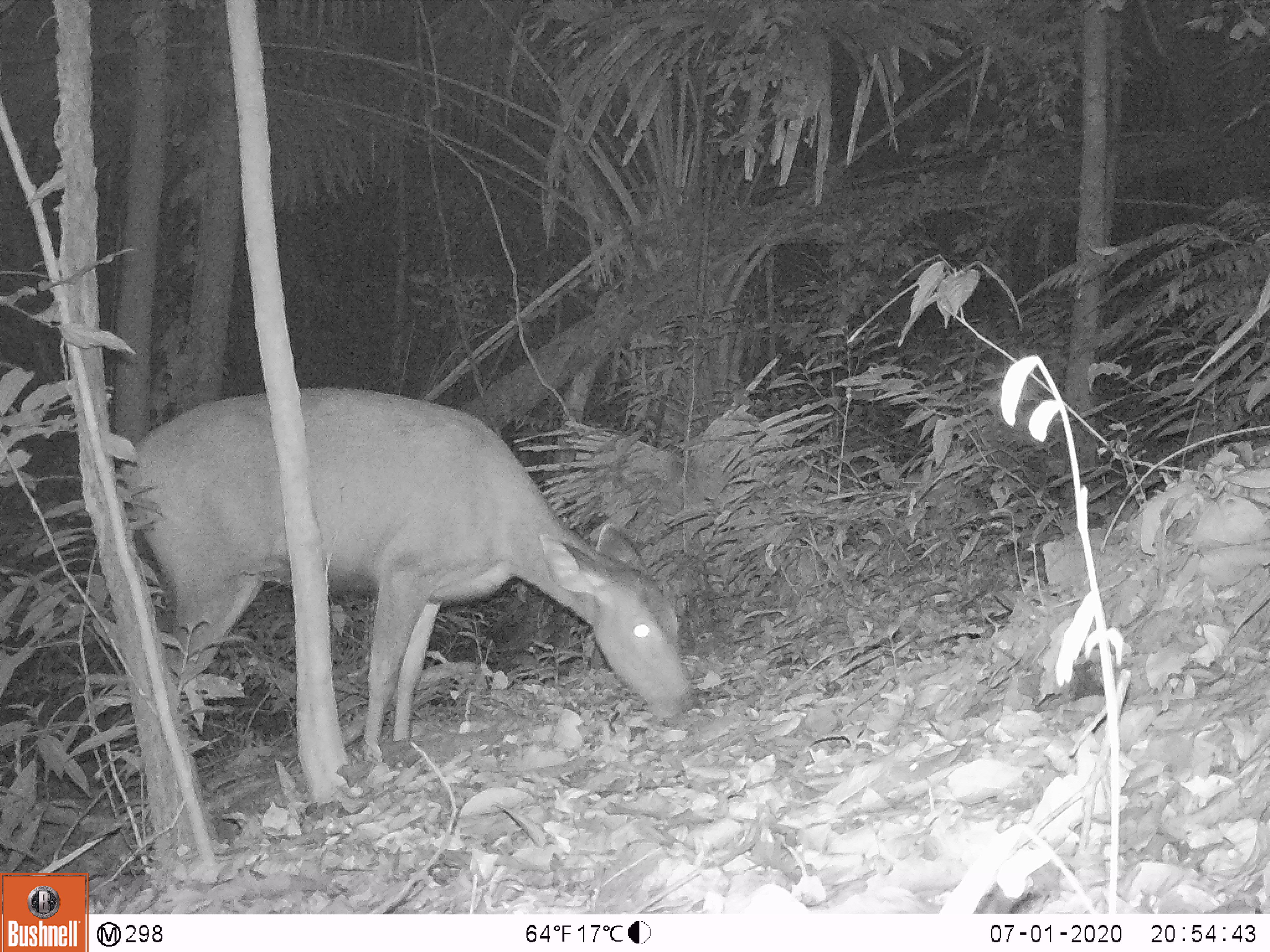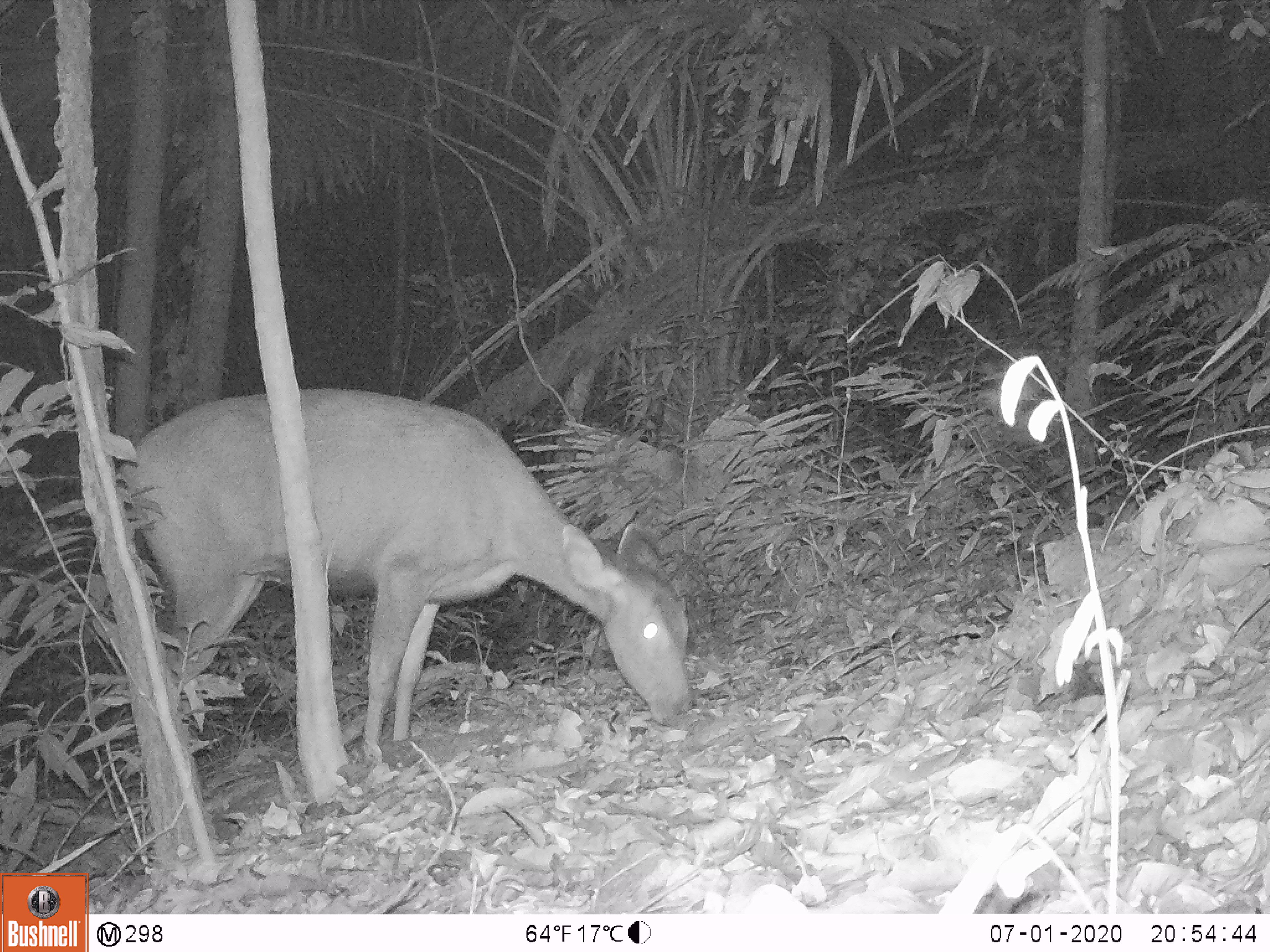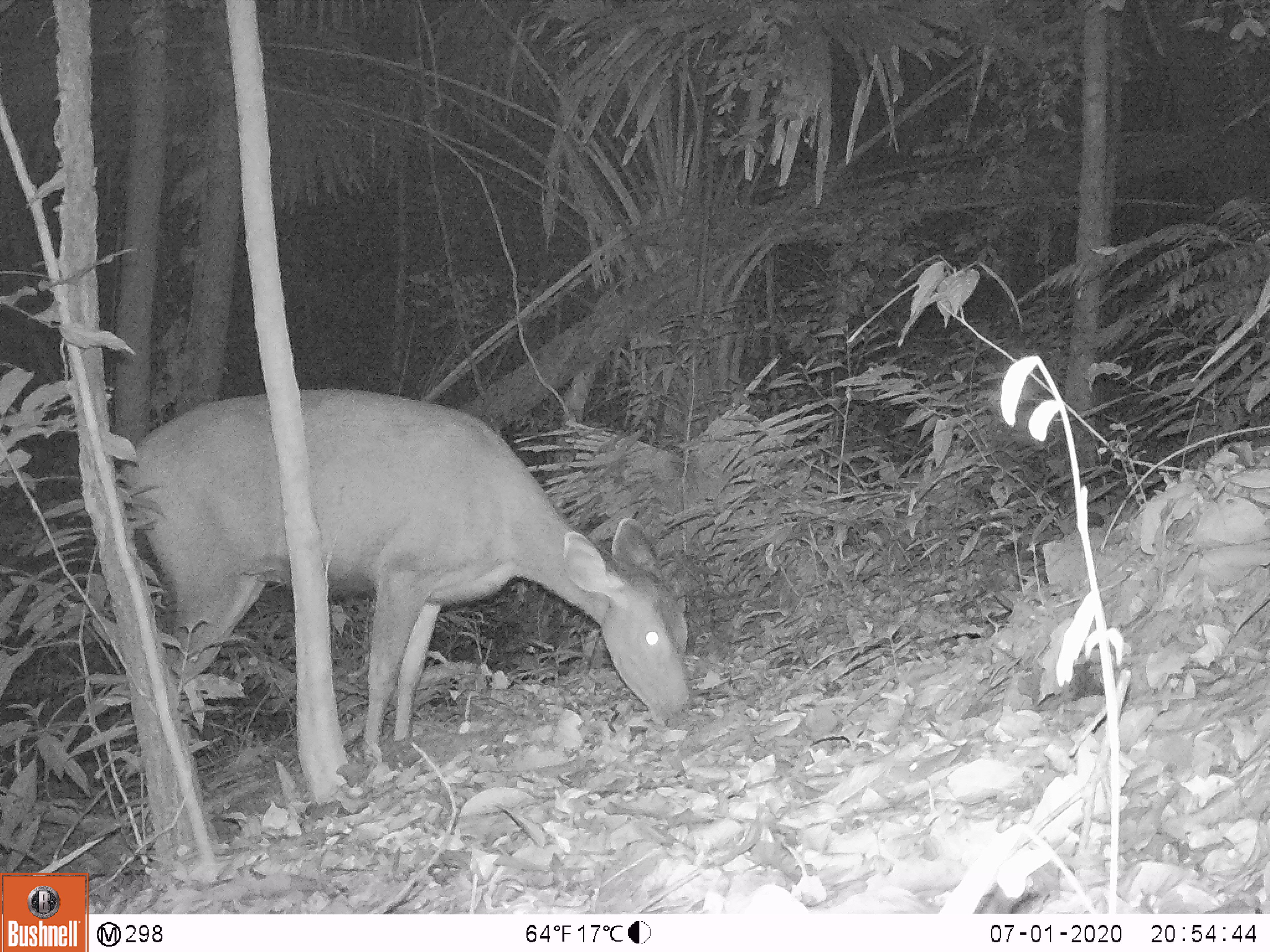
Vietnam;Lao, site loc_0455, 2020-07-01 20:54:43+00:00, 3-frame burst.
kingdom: Animalia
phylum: Chordata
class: Mammalia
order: Artiodactyla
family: Cervidae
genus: Rusa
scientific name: Rusa unicolor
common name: sambar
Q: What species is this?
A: Sambar (Rusa unicolor).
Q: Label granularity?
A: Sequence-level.